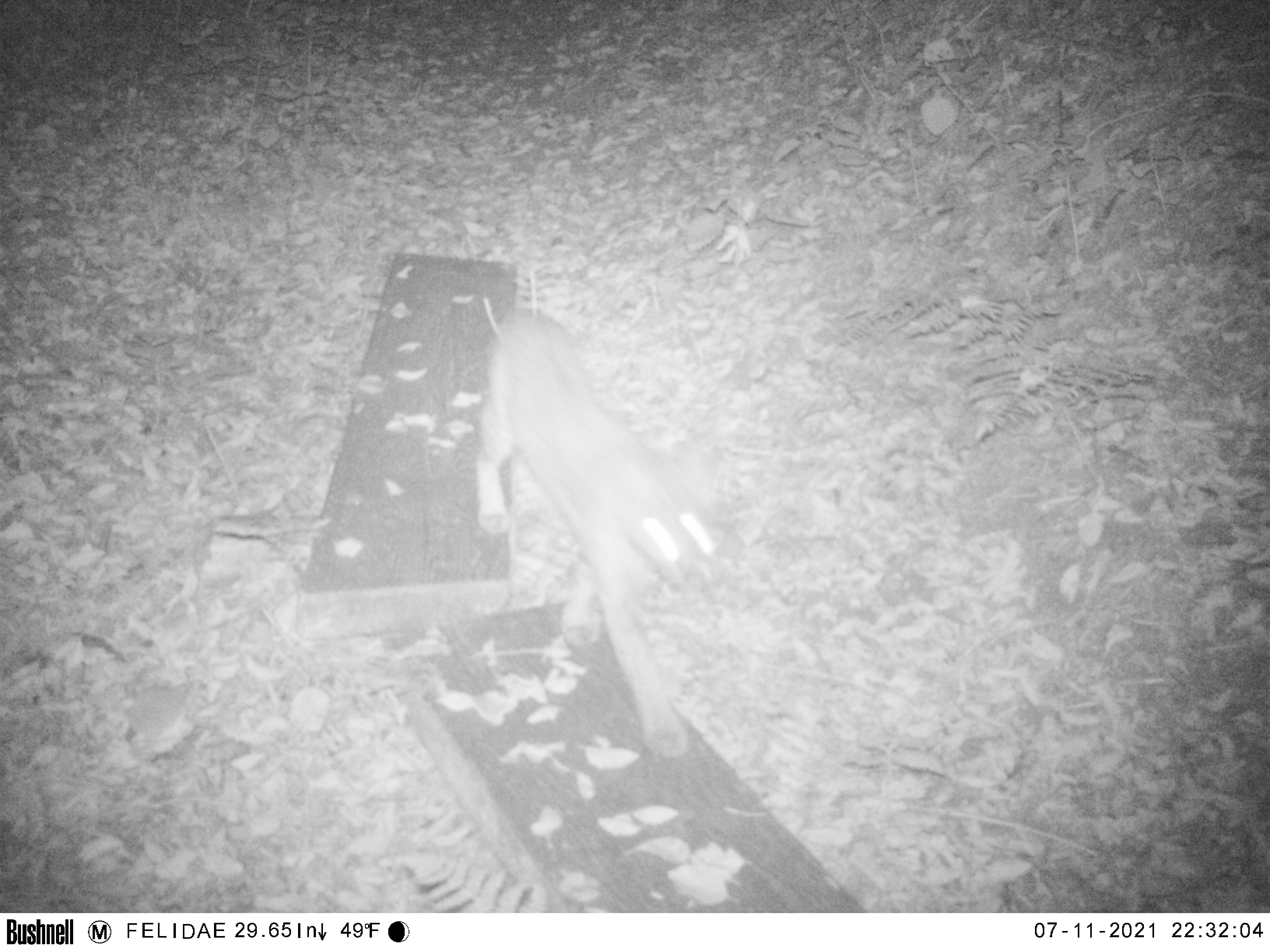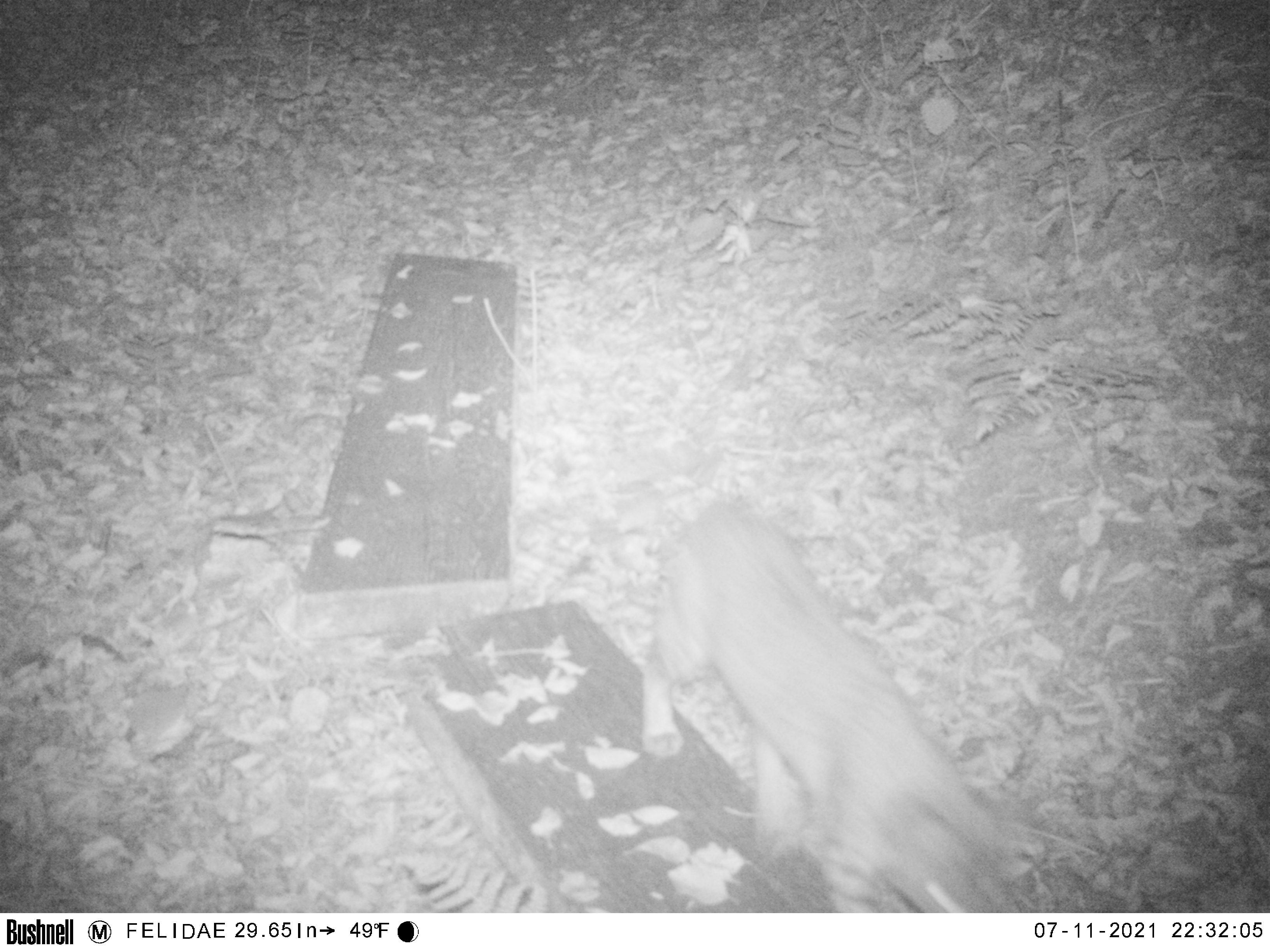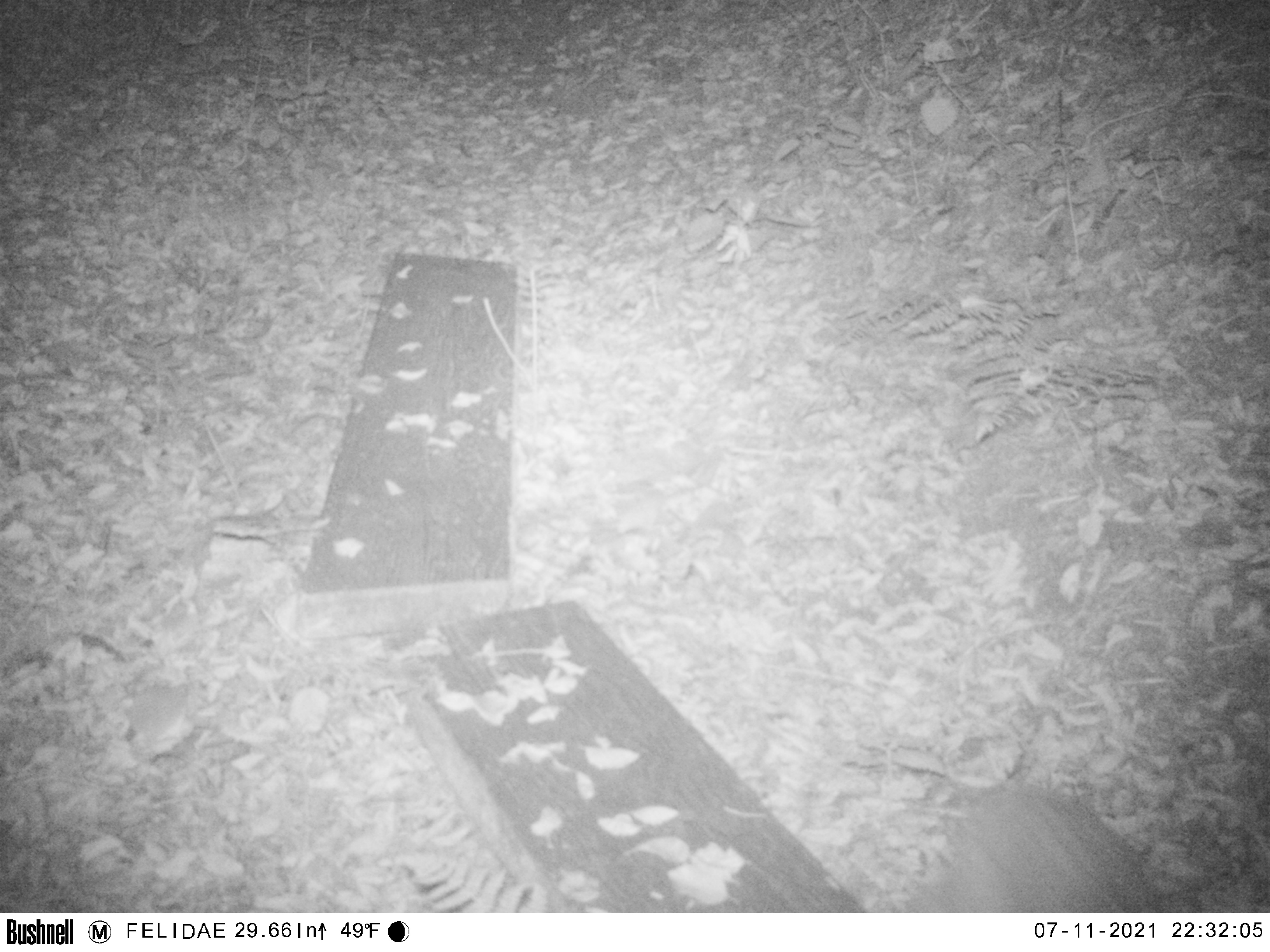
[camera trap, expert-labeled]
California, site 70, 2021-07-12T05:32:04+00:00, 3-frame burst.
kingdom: Animalia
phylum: Chordata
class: Mammalia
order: Carnivora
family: Felidae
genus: Lynx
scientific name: Lynx rufus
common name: bobcat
Bobcat (Lynx rufus).